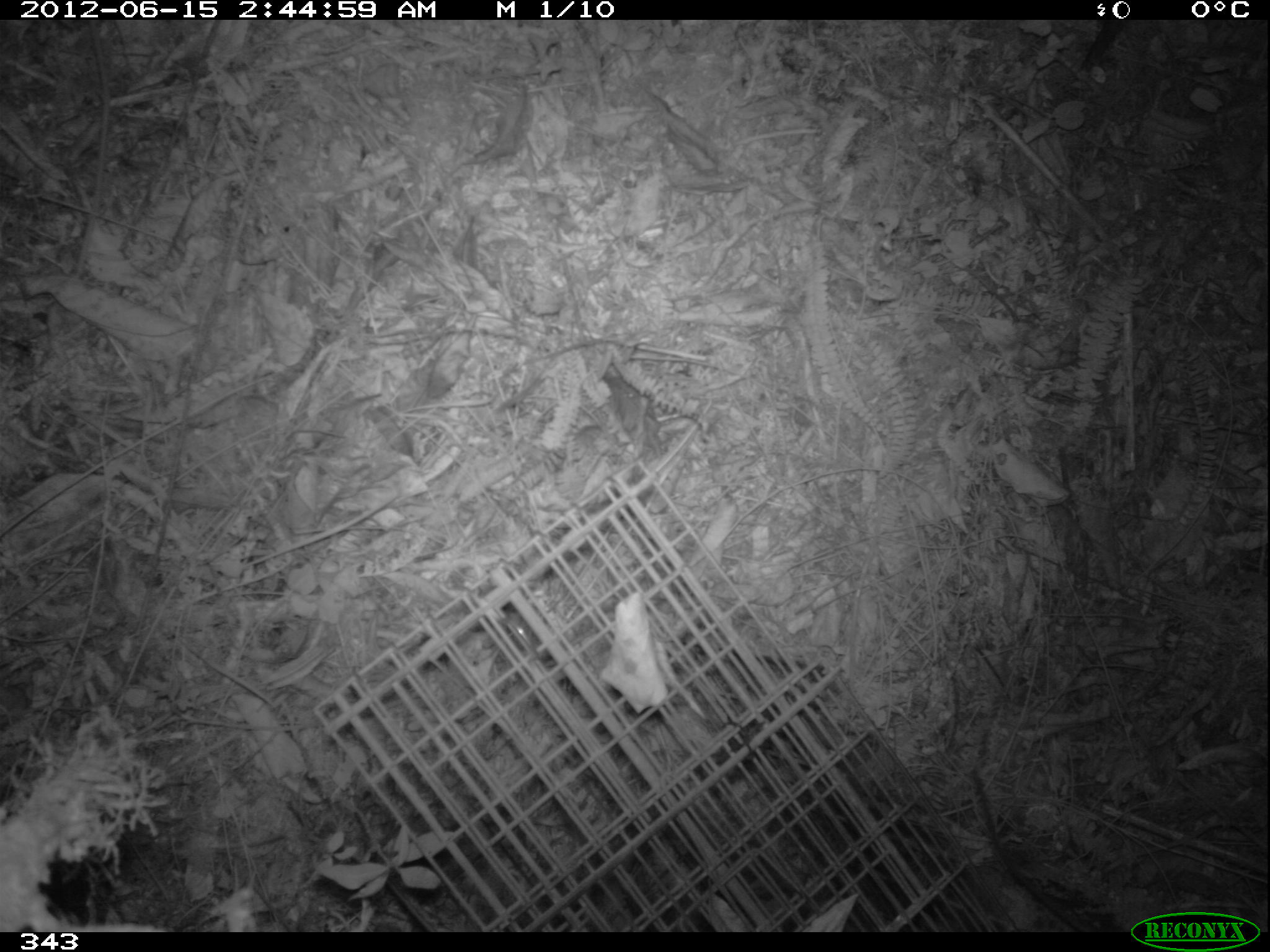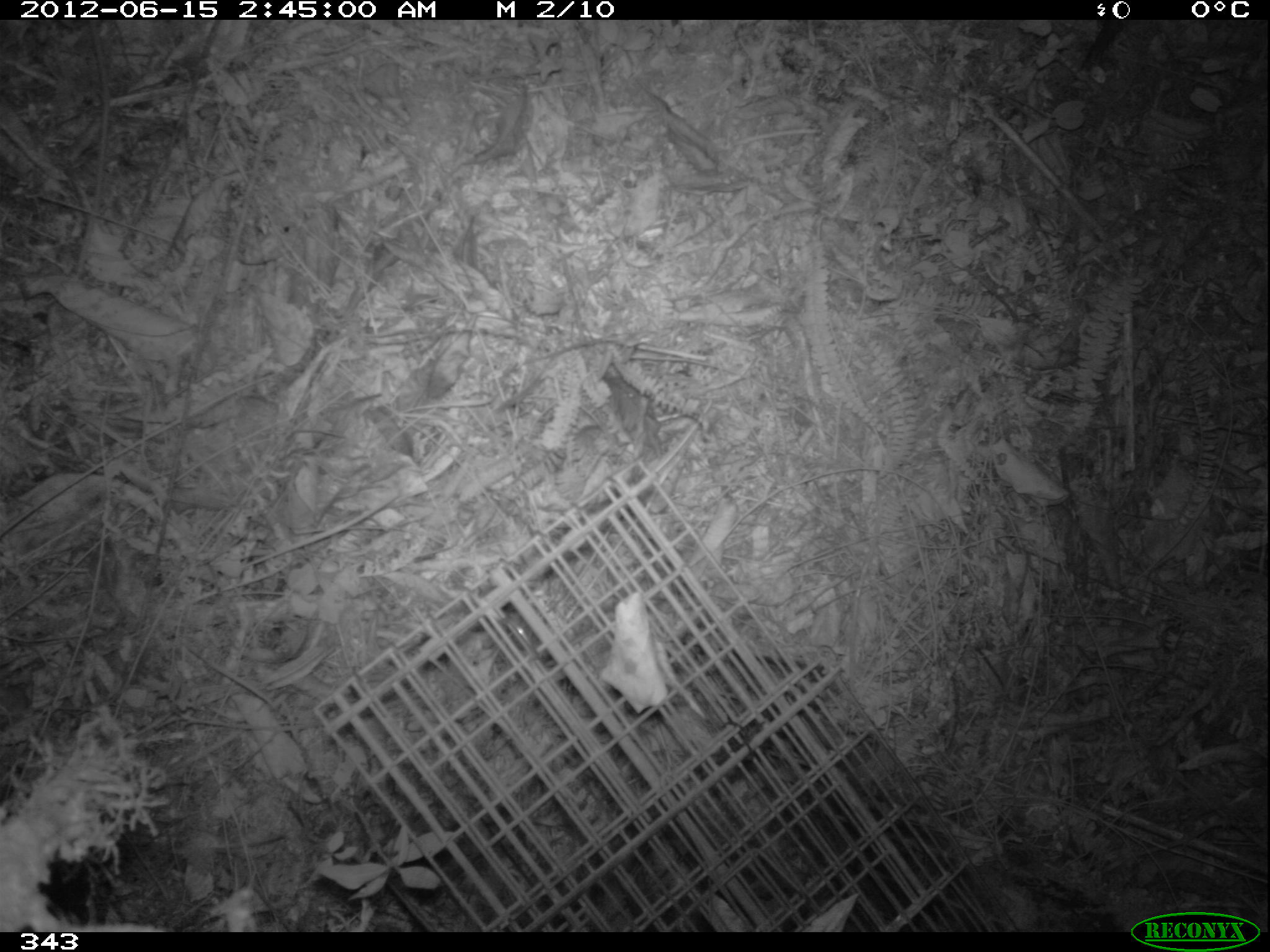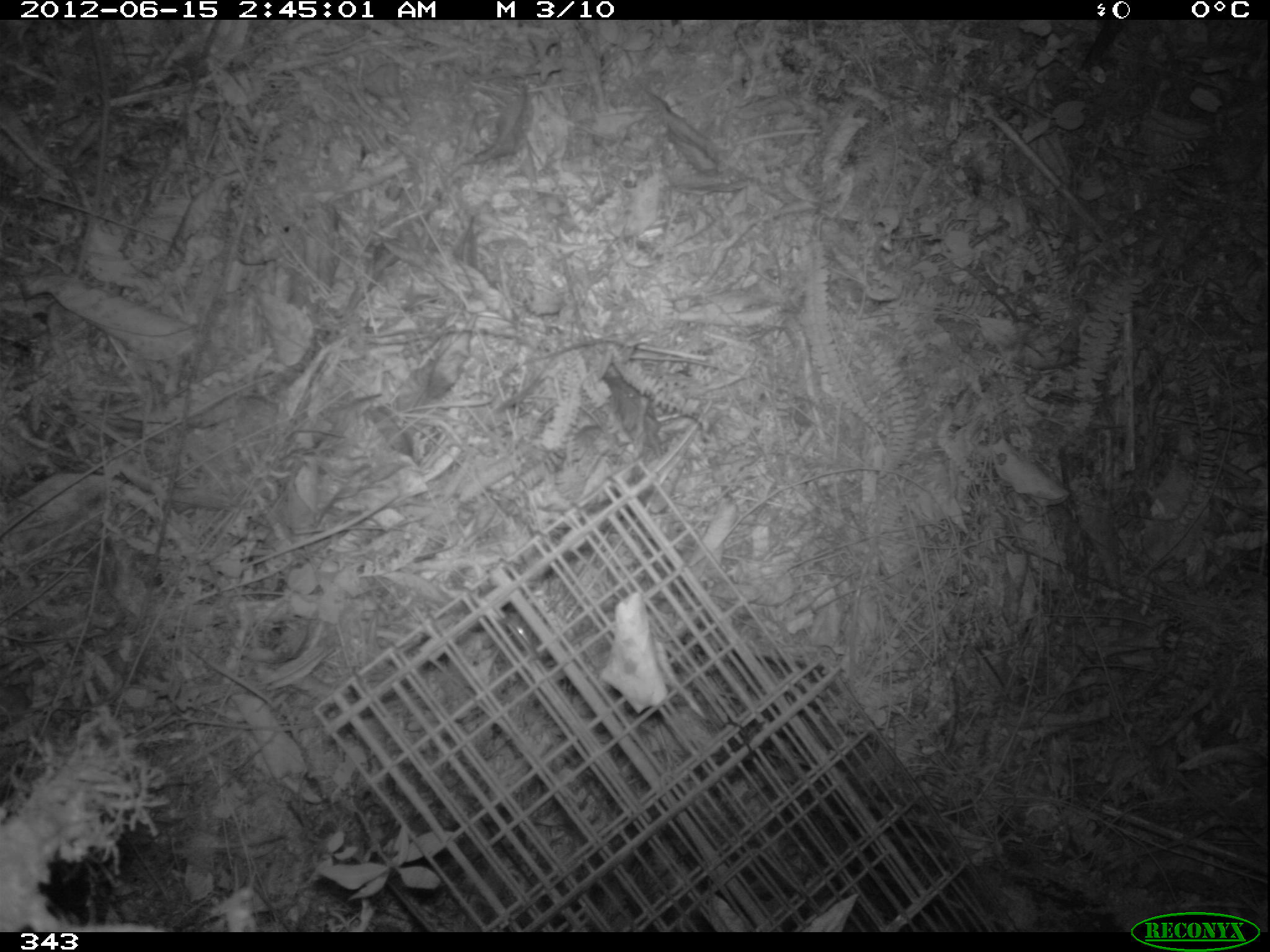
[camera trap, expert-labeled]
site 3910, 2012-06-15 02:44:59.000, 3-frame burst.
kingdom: Animalia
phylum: Chordata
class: Mammalia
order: Rodentia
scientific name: Rodentia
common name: rodents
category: unknown rodent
Unknown rodent (rodents) (Rodentia).